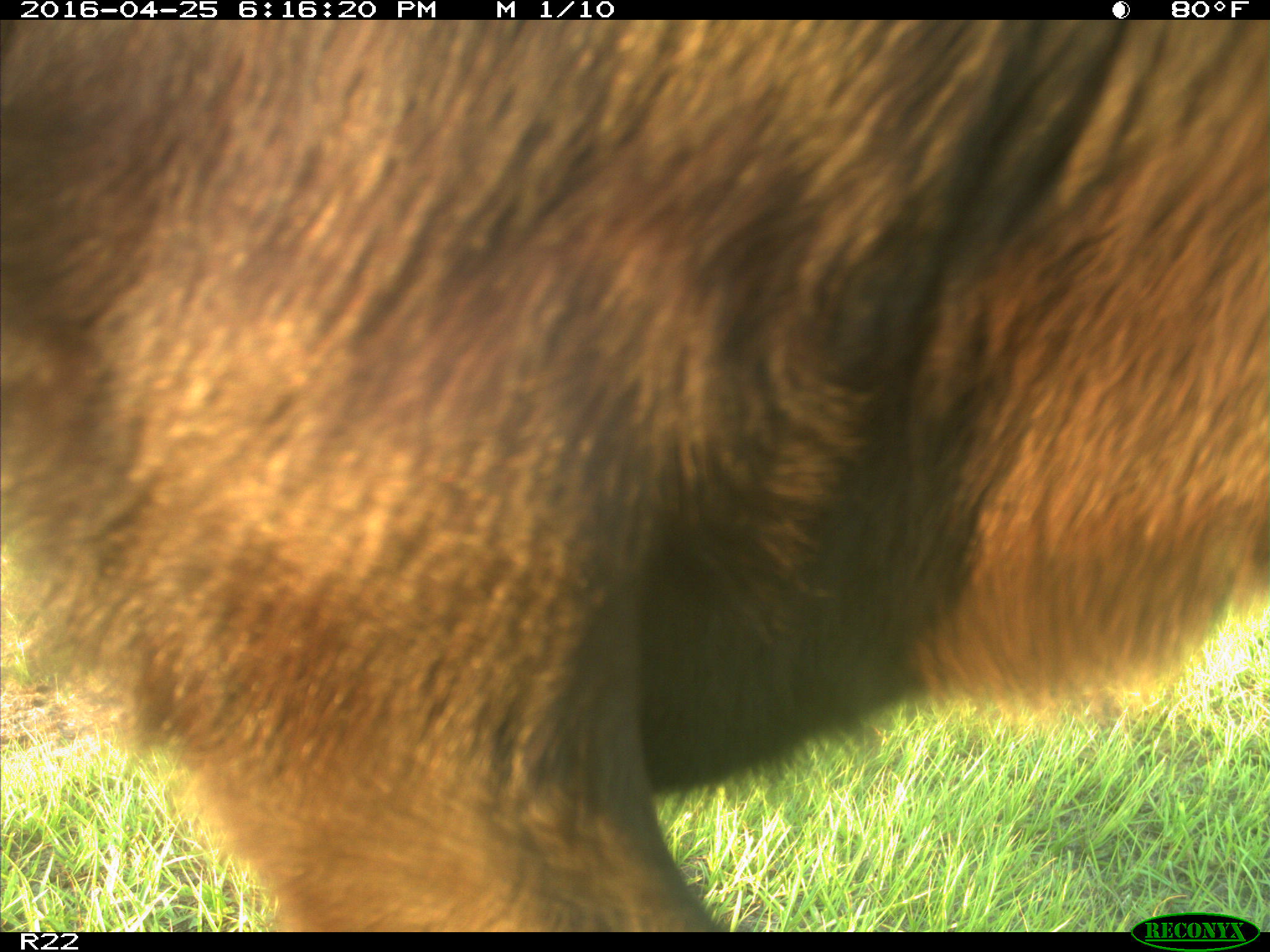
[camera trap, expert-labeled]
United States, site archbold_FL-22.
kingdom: Animalia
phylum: Chordata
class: Mammalia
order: Artiodactyla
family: Bovidae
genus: Bos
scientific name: Bos taurus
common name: domestic cow